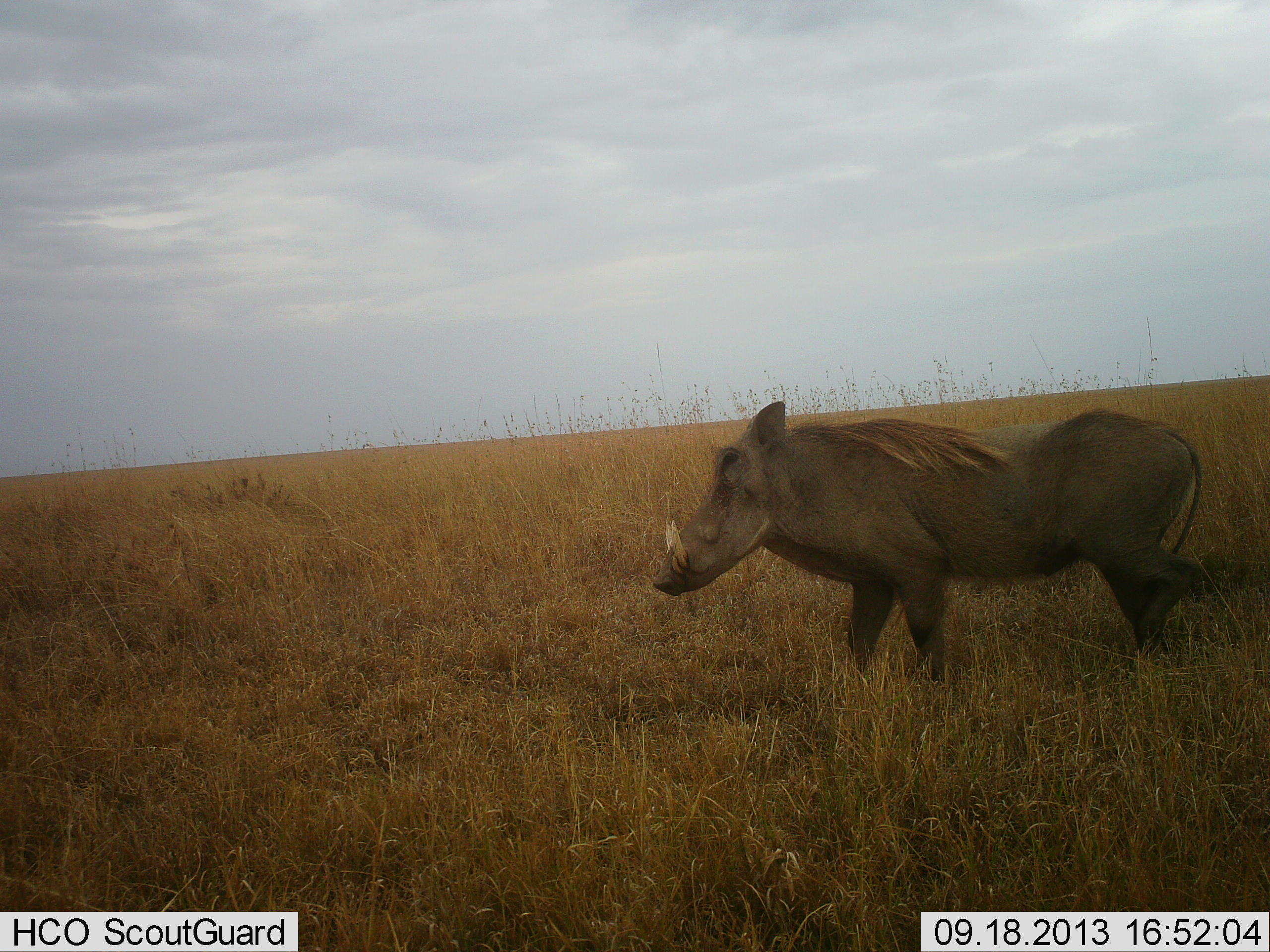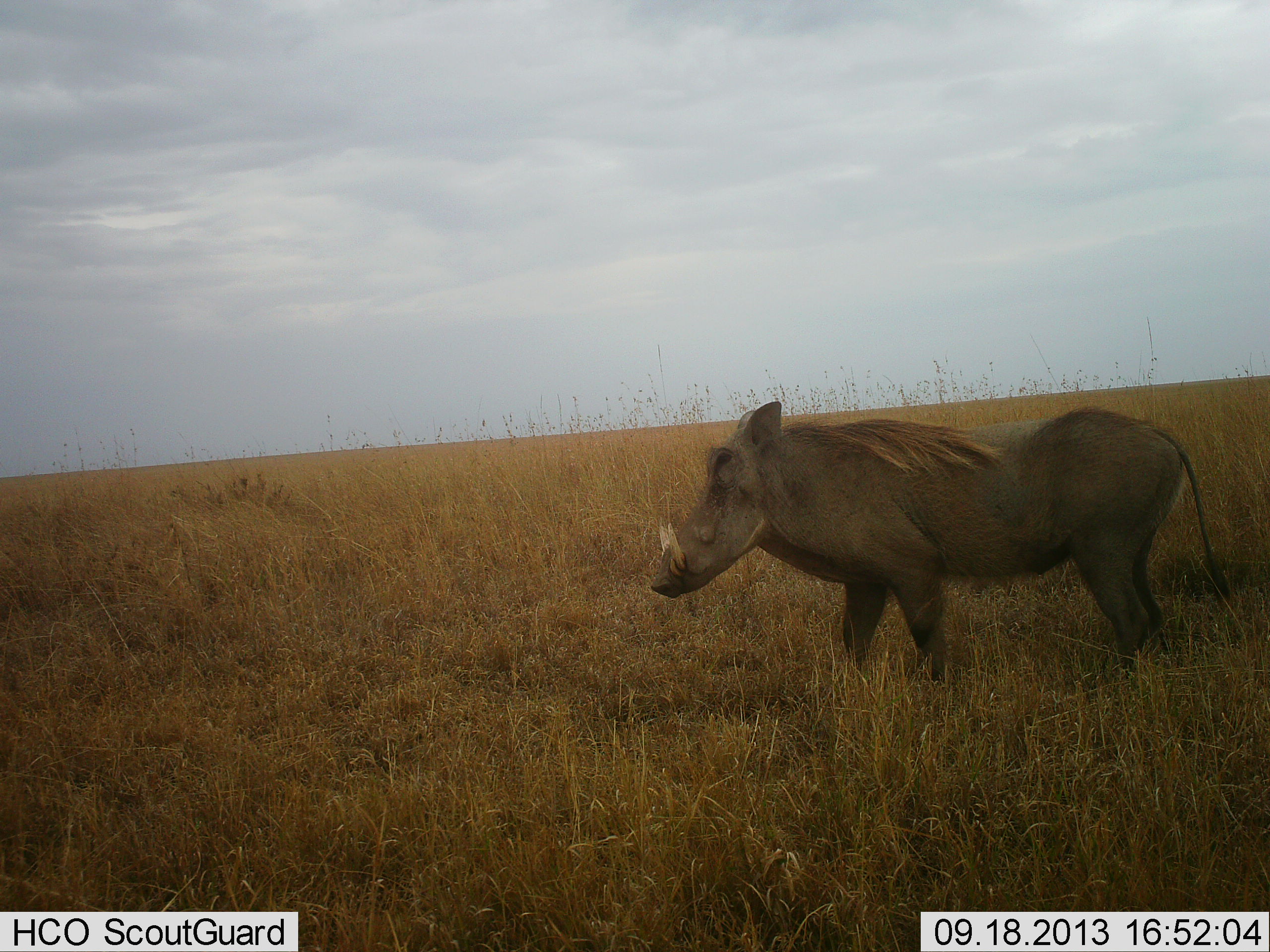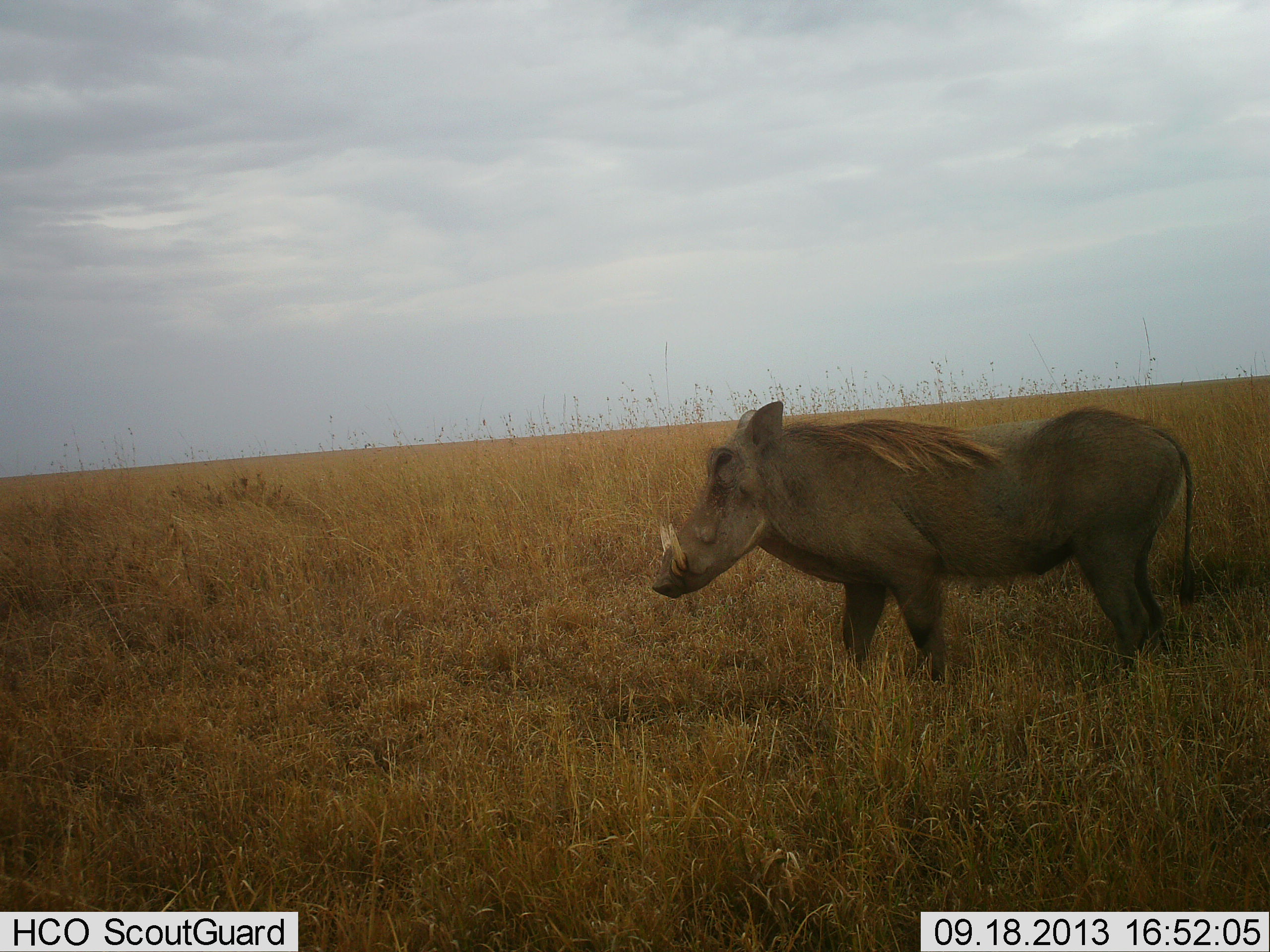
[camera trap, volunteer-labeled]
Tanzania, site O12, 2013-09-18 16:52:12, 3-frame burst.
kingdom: Animalia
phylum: Chordata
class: Mammalia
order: Artiodactyla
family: Suidae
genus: Phacochoerus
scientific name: Phacochoerus africanus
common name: warthog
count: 1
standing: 92%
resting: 0%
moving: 17%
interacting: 0%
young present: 0%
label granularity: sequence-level